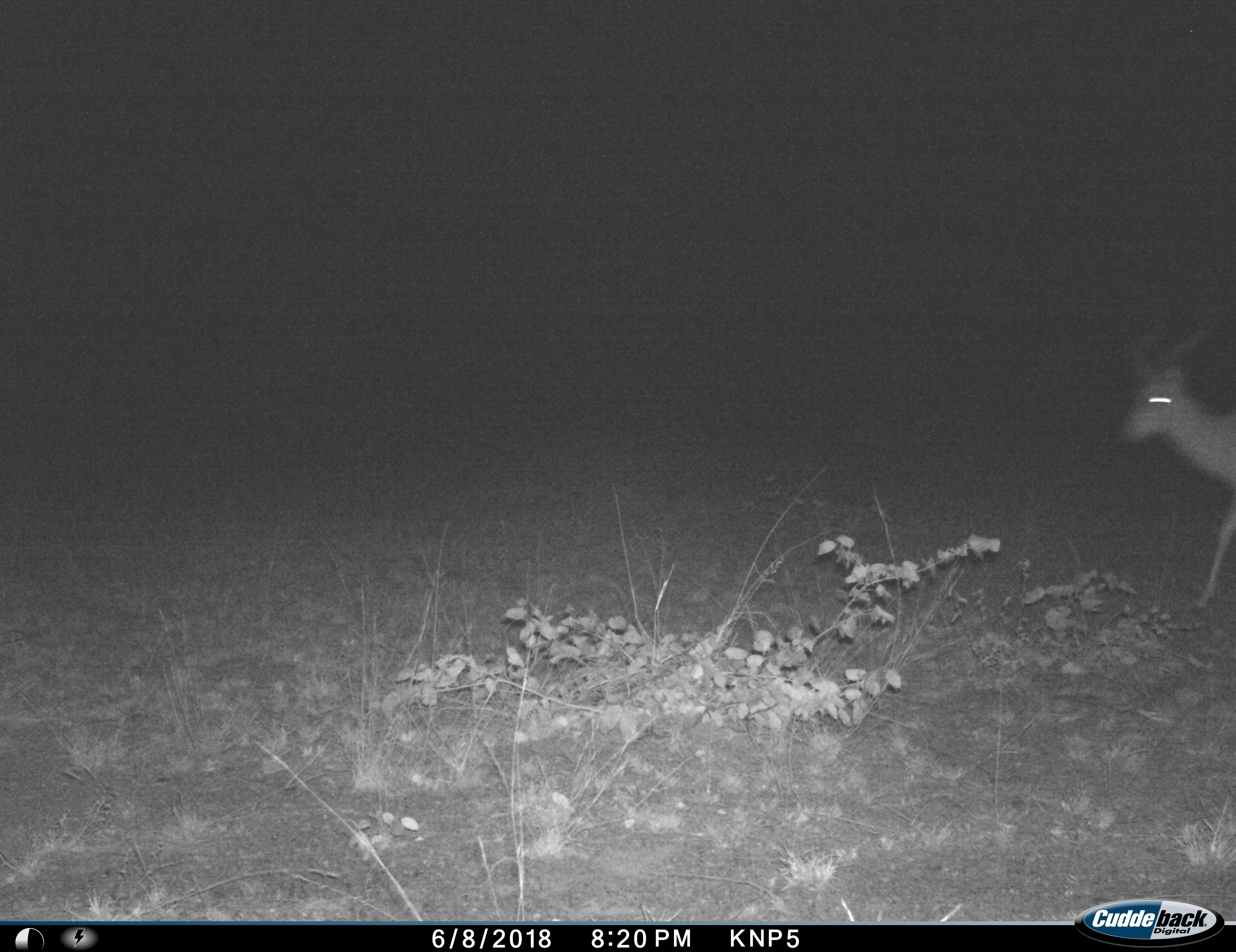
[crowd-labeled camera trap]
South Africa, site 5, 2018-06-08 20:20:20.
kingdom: Animalia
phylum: Chordata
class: Mammalia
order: Artiodactyla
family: Bovidae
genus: Aepyceros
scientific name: Aepyceros melampus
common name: impala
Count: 1.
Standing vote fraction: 0%.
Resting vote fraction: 0%.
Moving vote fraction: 100%.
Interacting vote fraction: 0%.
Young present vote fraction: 0%.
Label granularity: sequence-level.